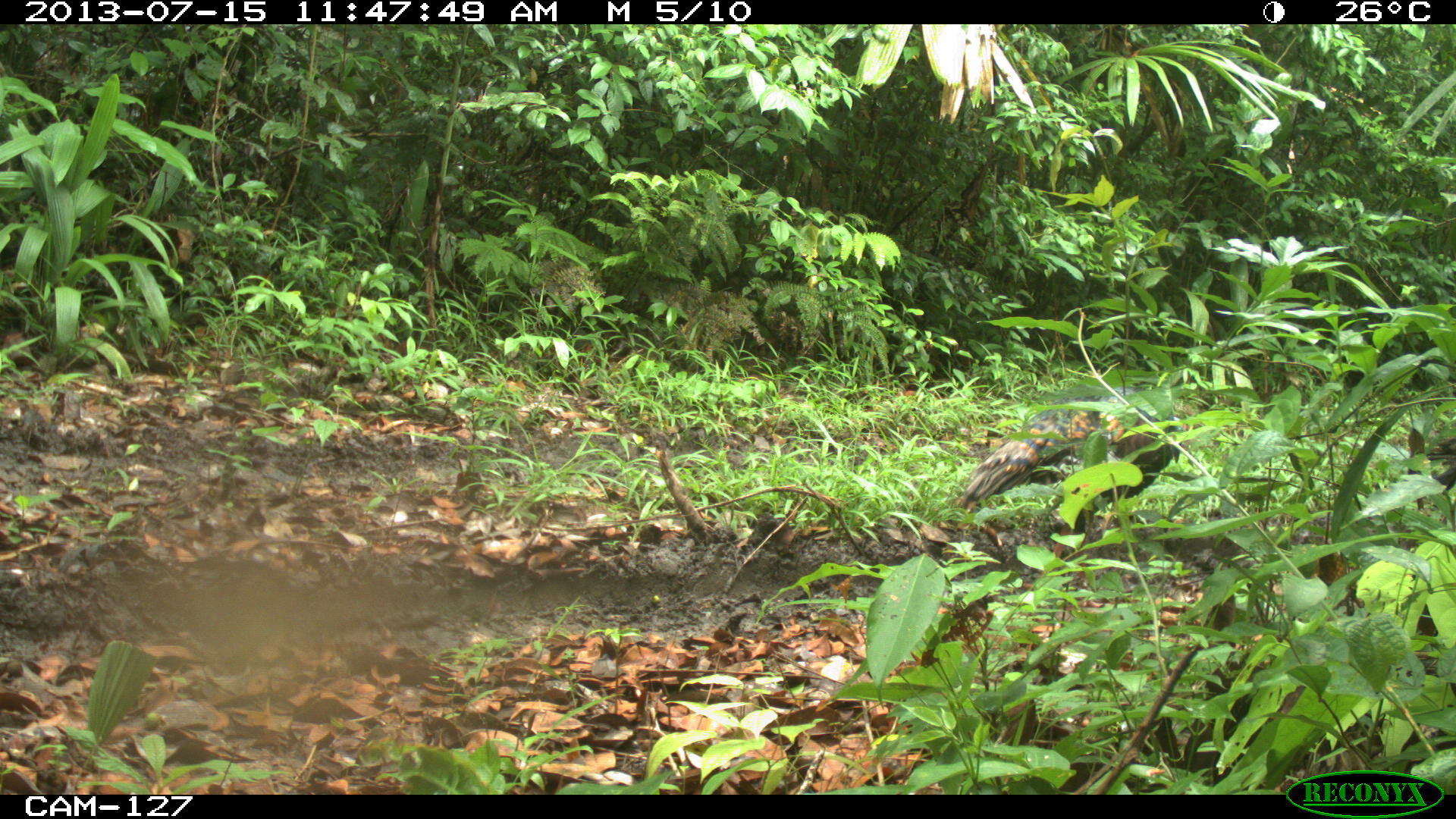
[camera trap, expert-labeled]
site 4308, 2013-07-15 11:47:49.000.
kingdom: Animalia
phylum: Chordata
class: Aves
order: Galliformes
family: Phasianidae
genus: Meleagris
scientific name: Meleagris ocellata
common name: ocellated turkey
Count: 2.